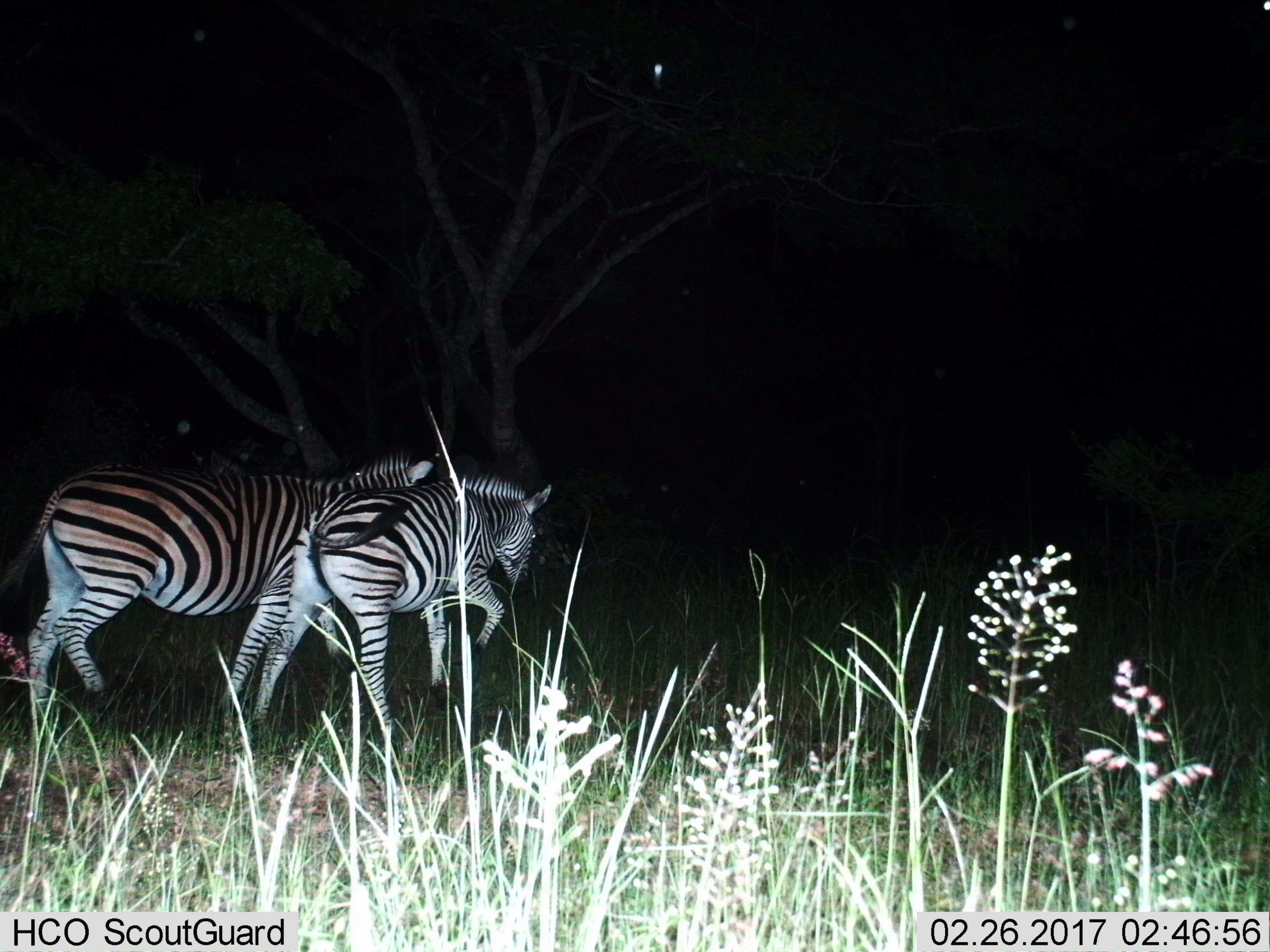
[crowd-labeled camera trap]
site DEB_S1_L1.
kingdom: Animalia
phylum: Chordata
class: Mammalia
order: Perissodactyla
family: Equidae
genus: Equus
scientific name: Equus quagga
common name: plains zebra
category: zebraplains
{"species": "zebraplains (plains zebra) (Equus quagga)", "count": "2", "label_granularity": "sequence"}